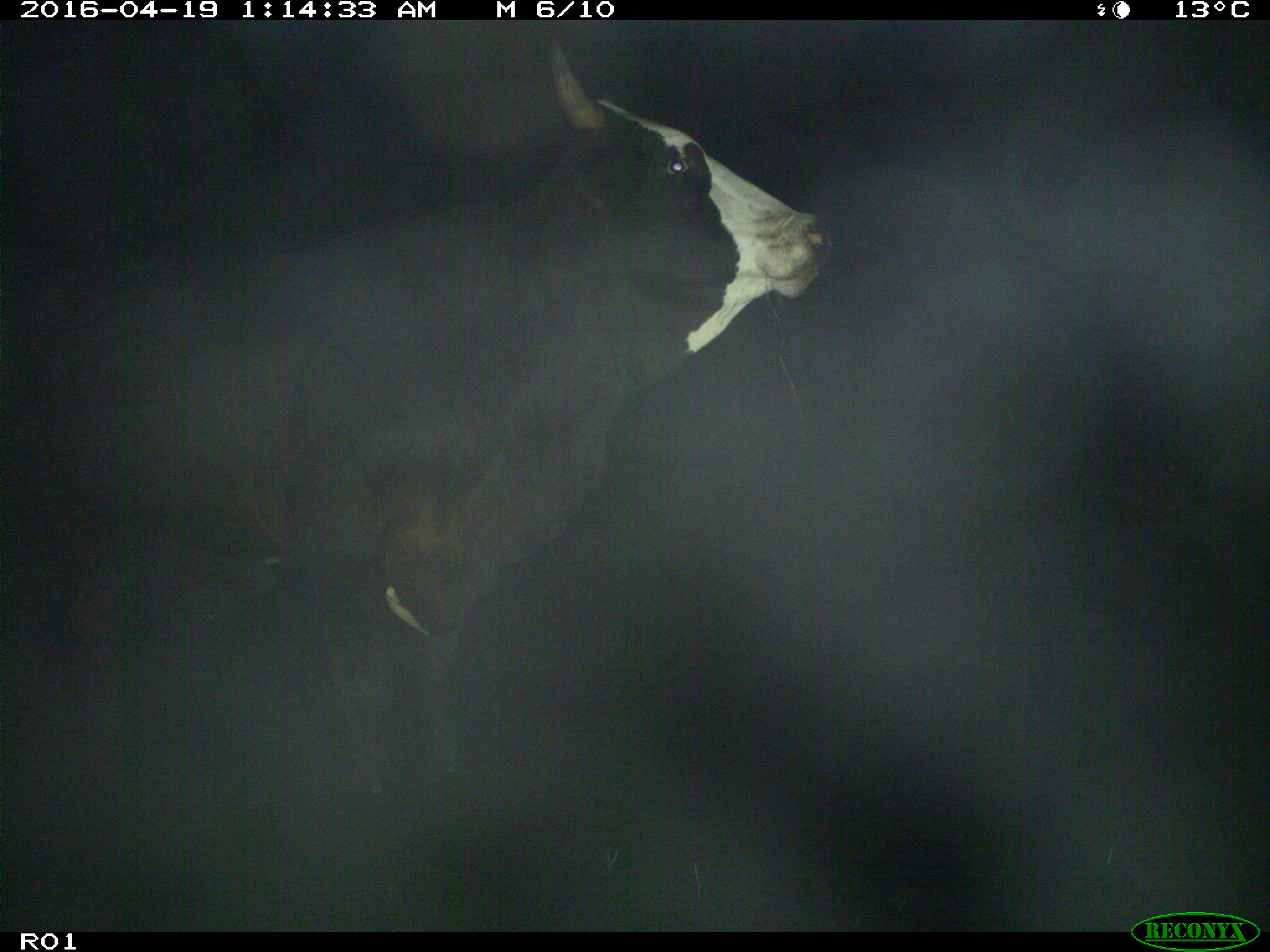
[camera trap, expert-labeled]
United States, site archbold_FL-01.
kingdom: Animalia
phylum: Chordata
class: Mammalia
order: Artiodactyla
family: Bovidae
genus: Bos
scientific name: Bos taurus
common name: domestic cow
Bos taurus (domestic cow).